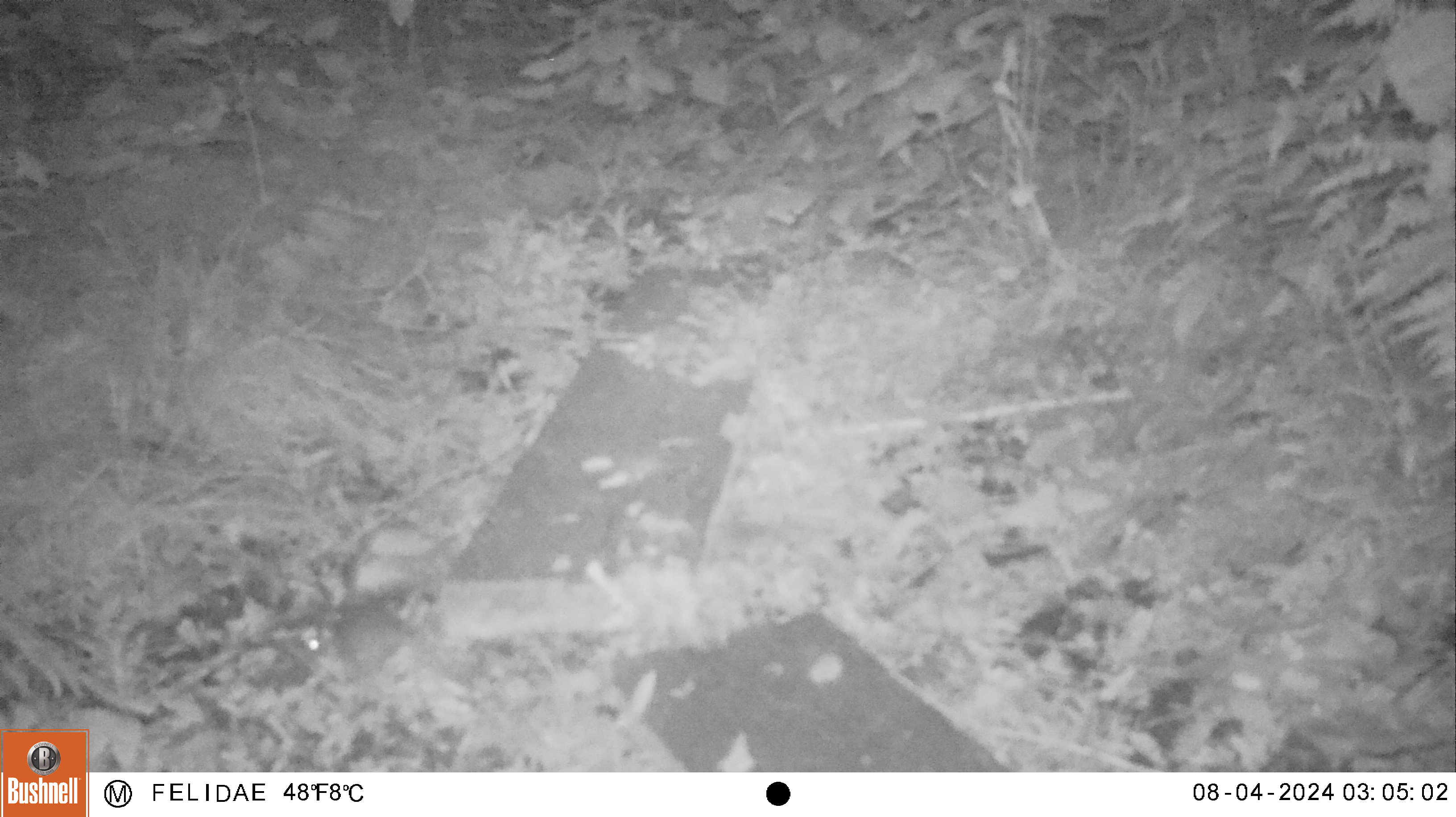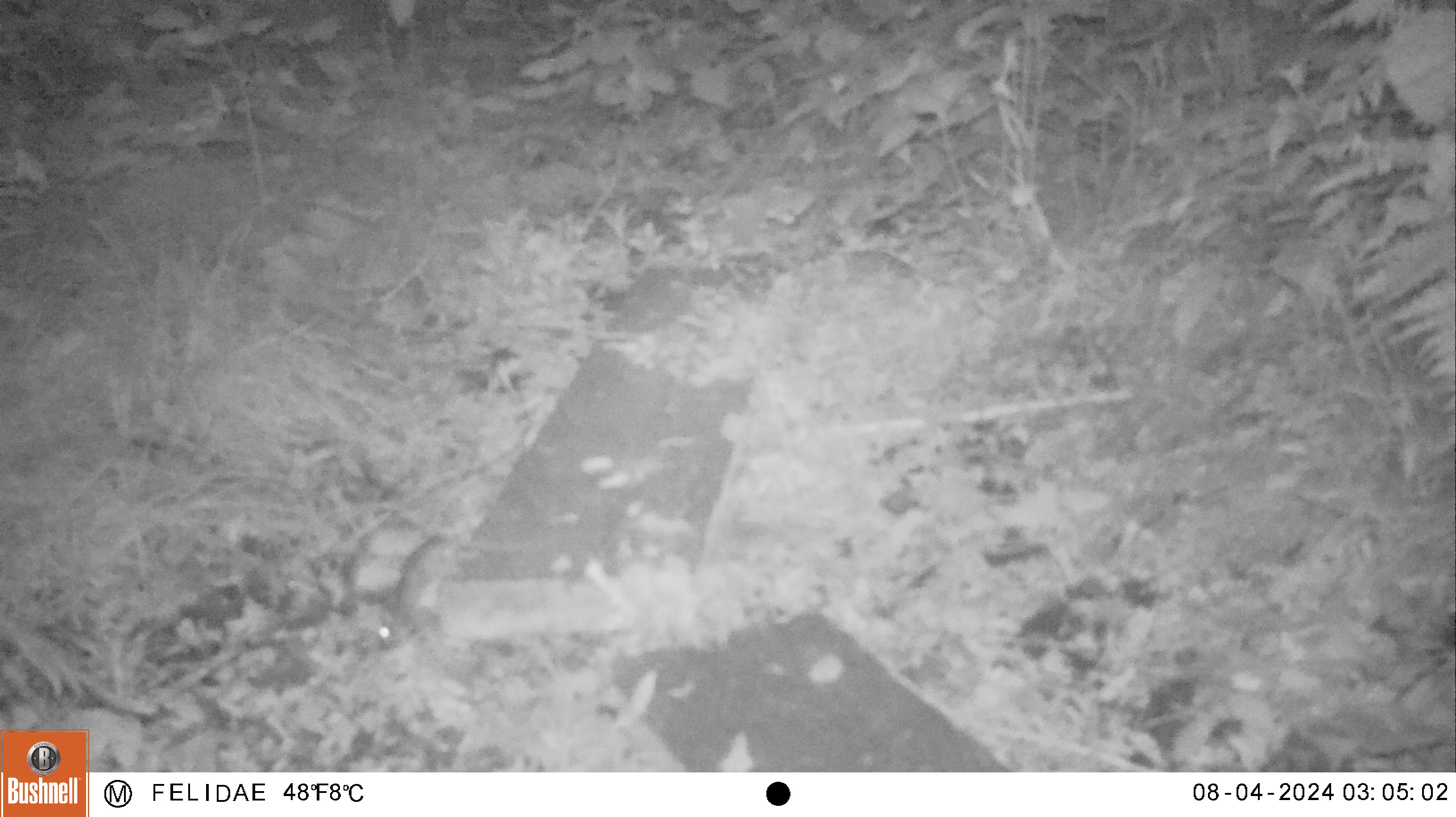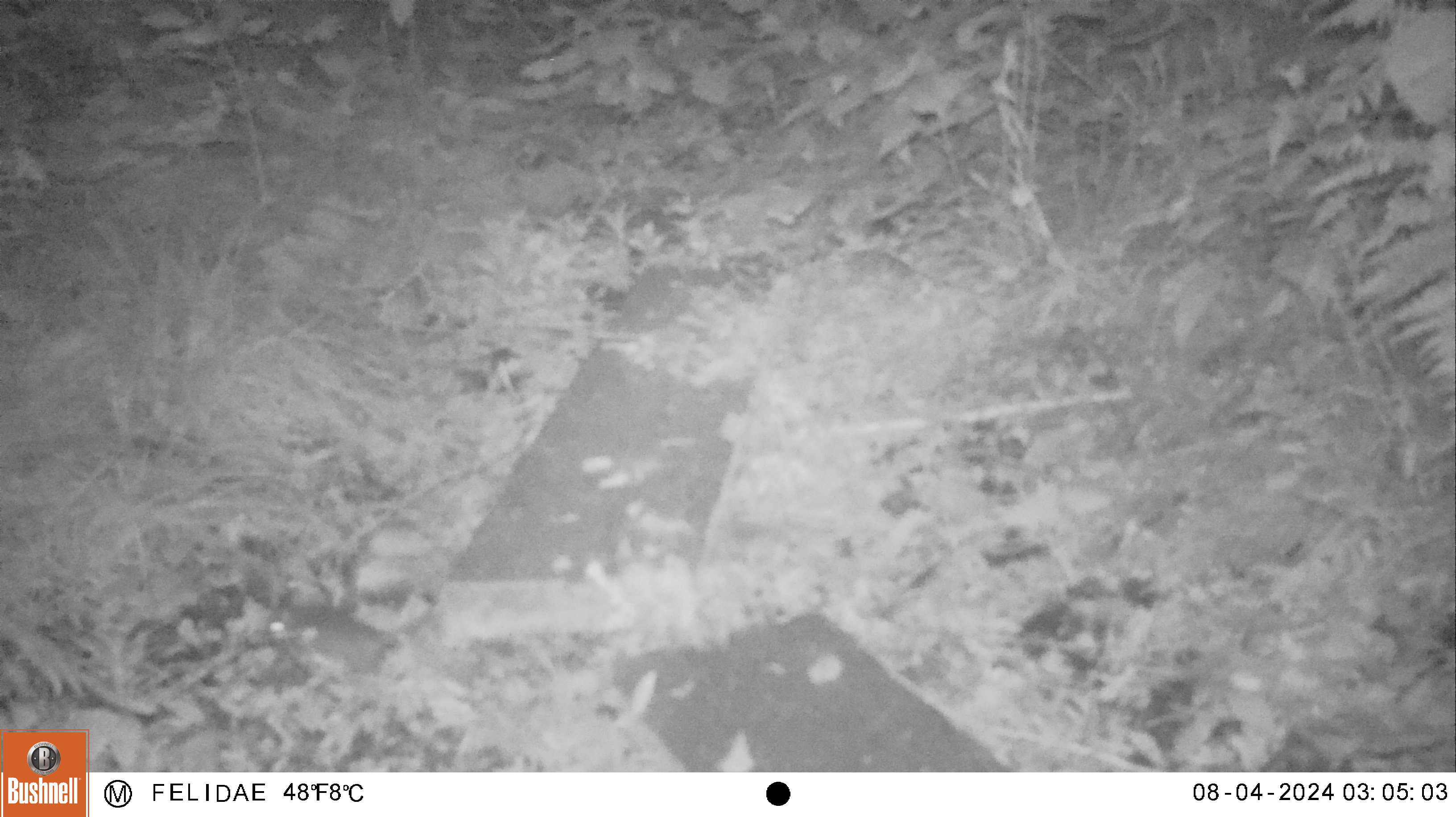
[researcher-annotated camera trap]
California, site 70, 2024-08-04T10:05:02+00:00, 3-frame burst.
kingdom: Animalia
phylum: Chordata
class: Mammalia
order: Rodentia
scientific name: Rodentia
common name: mouse or rat